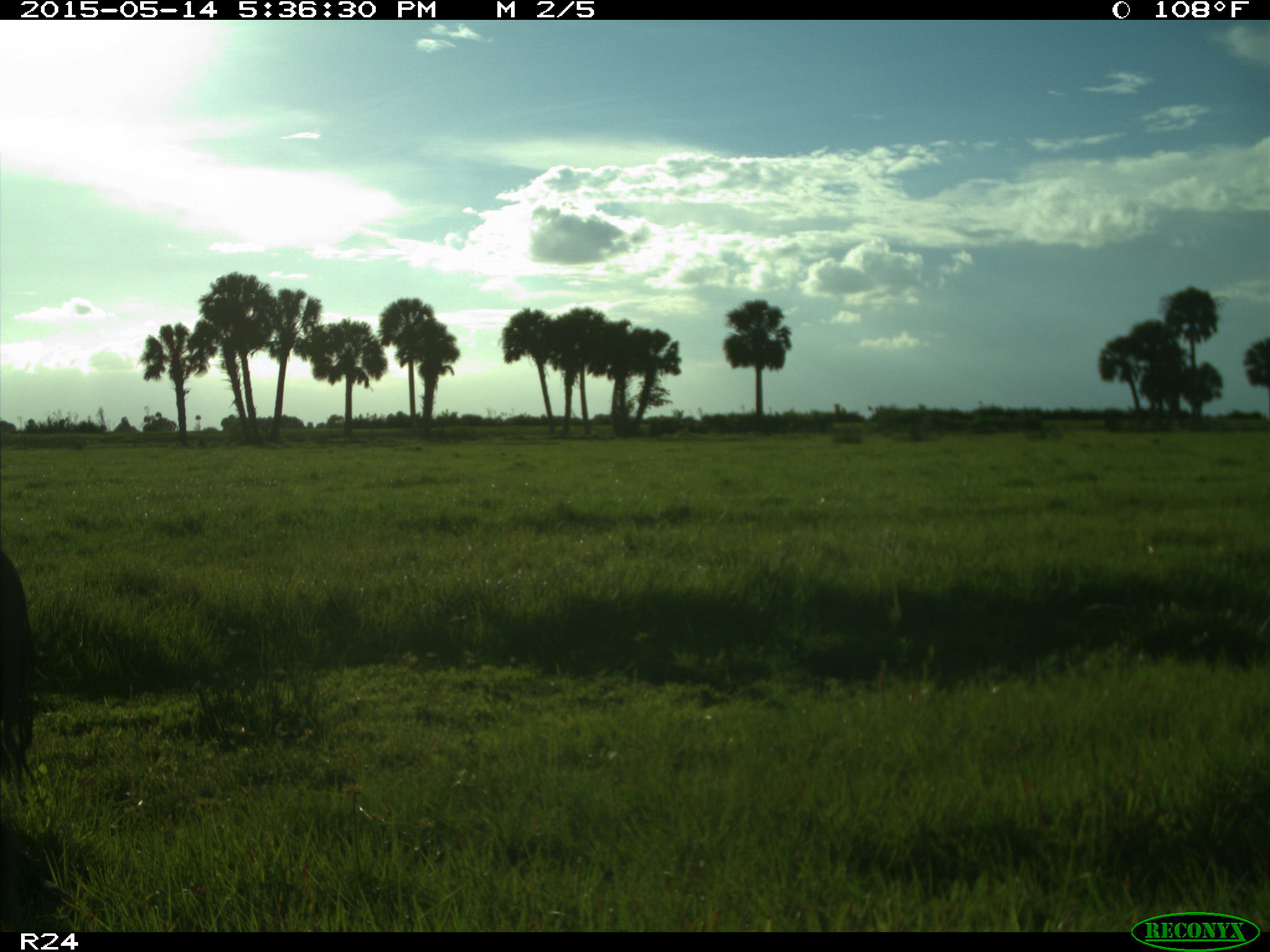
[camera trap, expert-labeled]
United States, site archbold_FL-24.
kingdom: Animalia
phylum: Chordata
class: Mammalia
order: Artiodactyla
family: Bovidae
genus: Bos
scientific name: Bos taurus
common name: domestic cow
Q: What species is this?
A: Bos taurus (domestic cow).